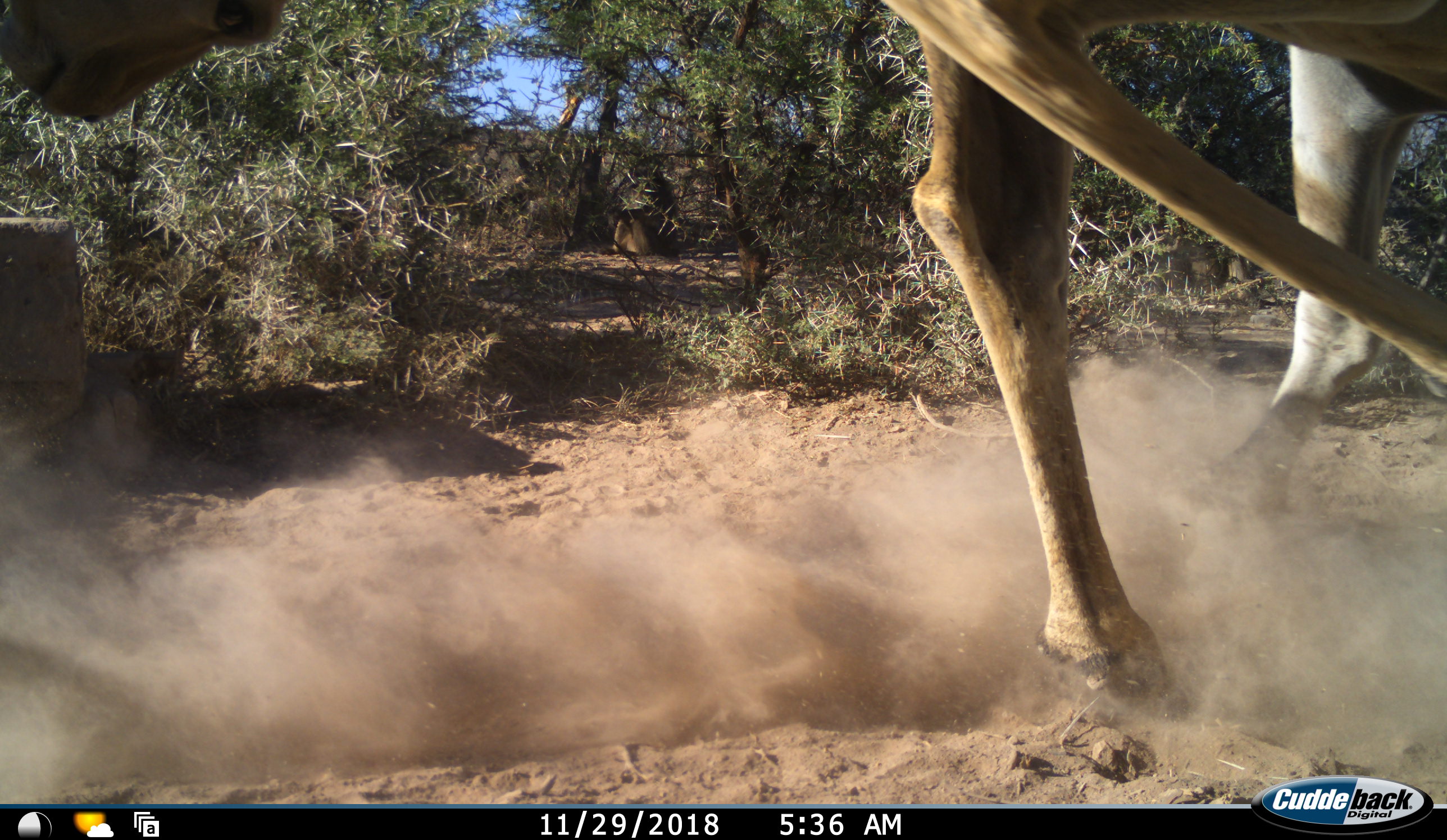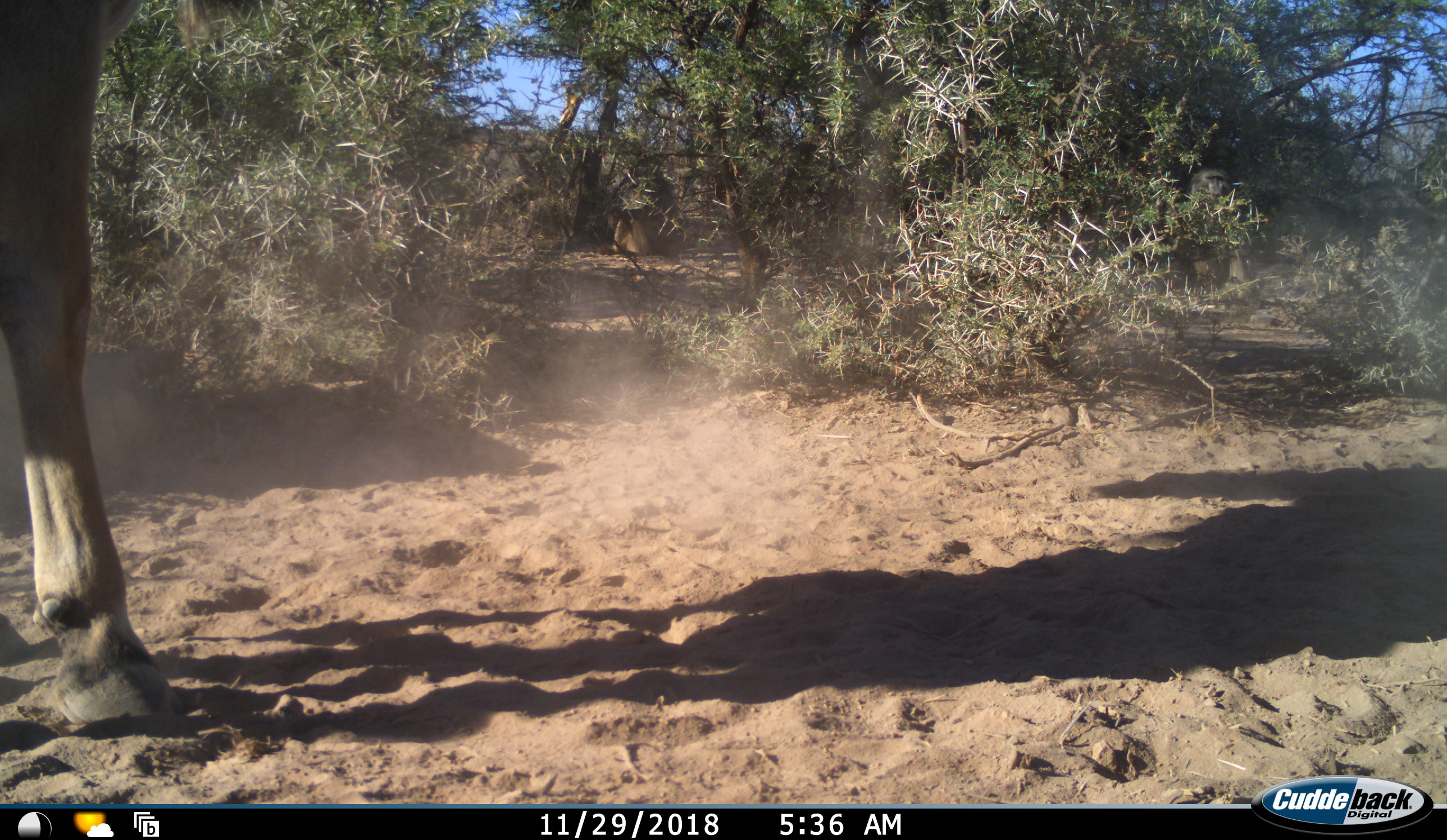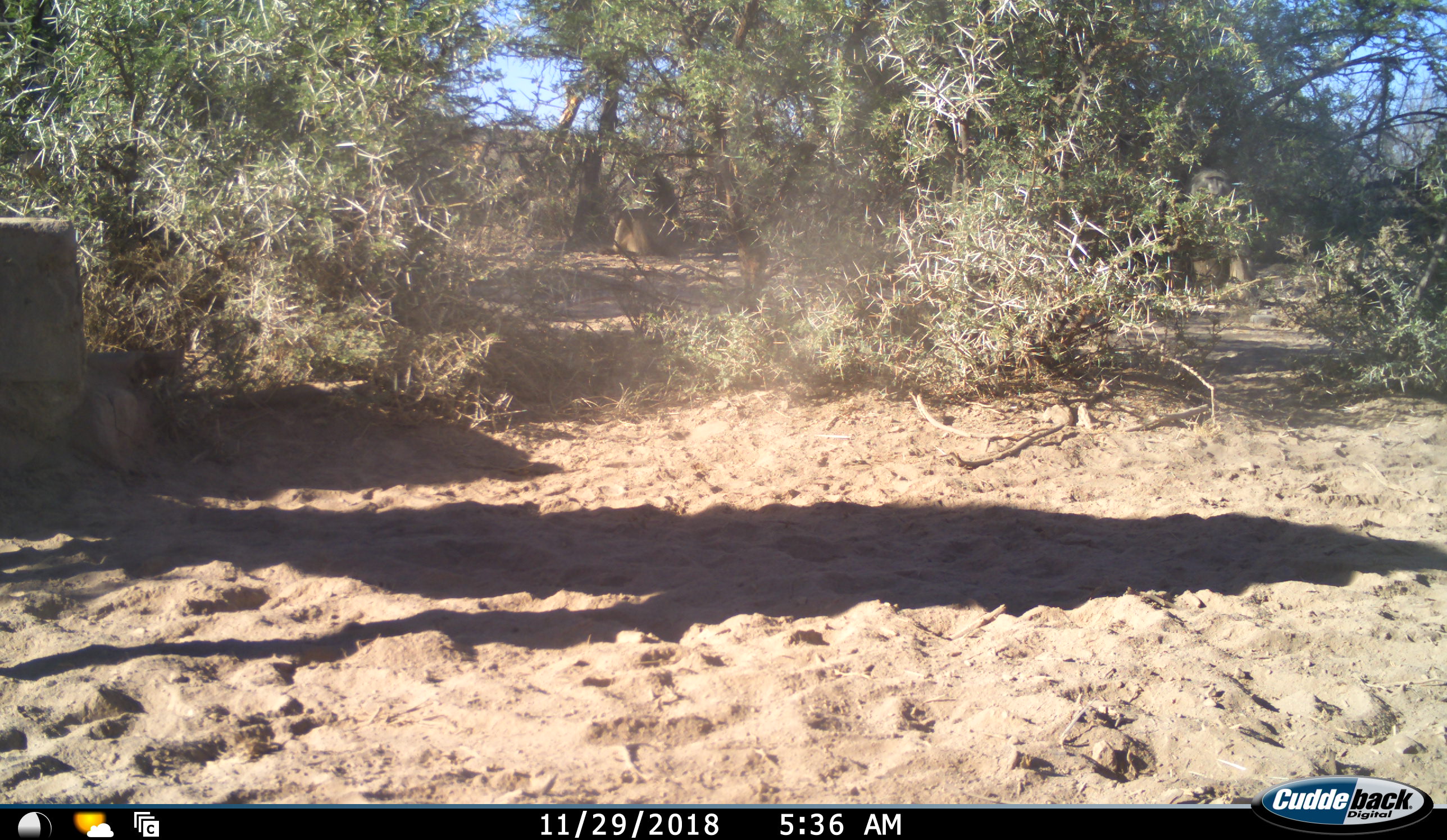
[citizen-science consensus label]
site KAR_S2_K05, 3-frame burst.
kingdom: Animalia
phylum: Chordata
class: Mammalia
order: Artiodactyla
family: Bovidae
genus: Tragelaphus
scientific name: Tragelaphus oryx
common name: eland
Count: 1.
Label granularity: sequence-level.